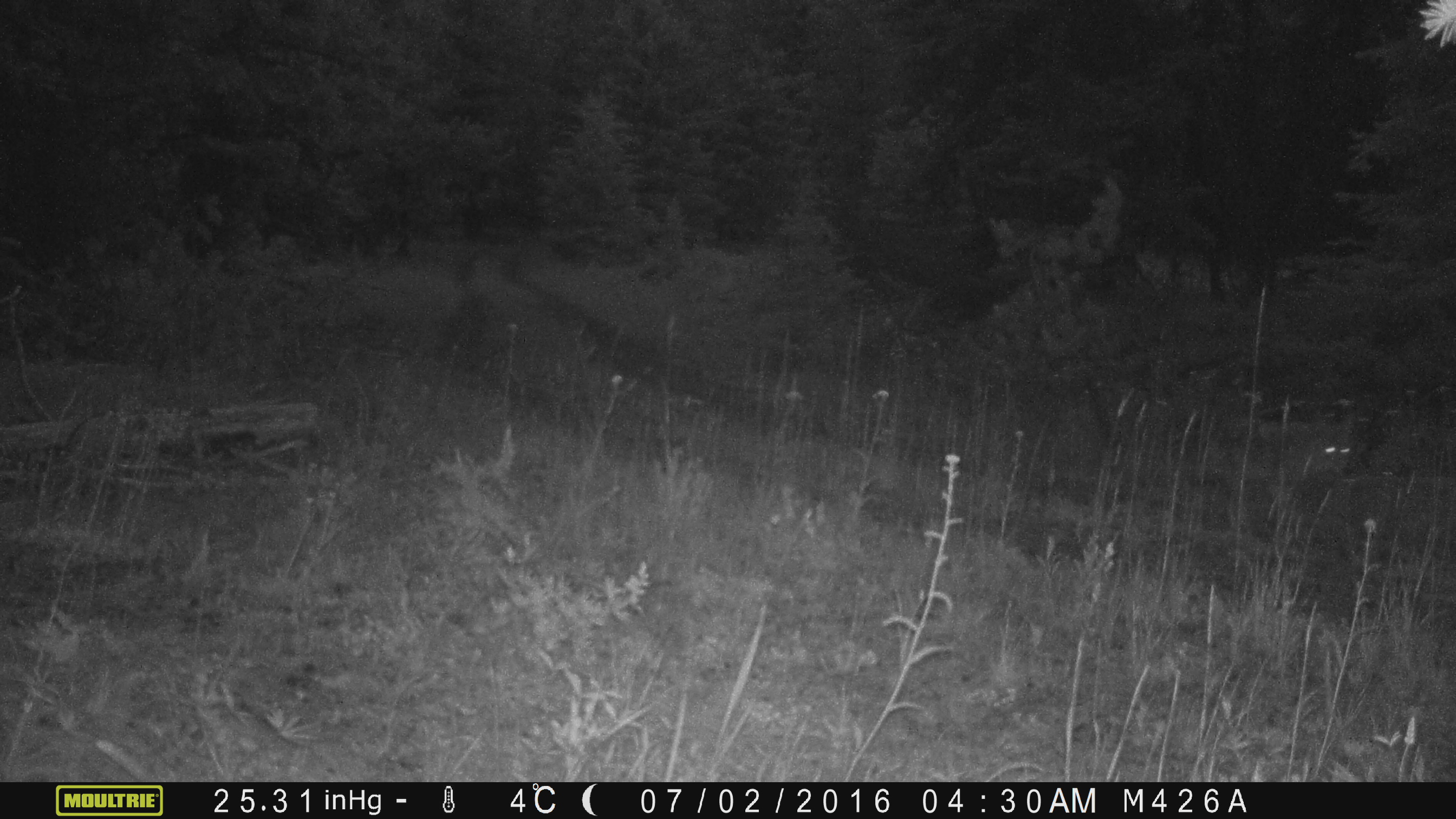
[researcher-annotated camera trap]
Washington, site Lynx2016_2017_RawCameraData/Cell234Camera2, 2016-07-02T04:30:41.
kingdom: Animalia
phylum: Chordata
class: Mammalia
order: Carnivora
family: Canidae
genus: Canis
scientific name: Canis latrans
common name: coyote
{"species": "Canis latrans (coyote)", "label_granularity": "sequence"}